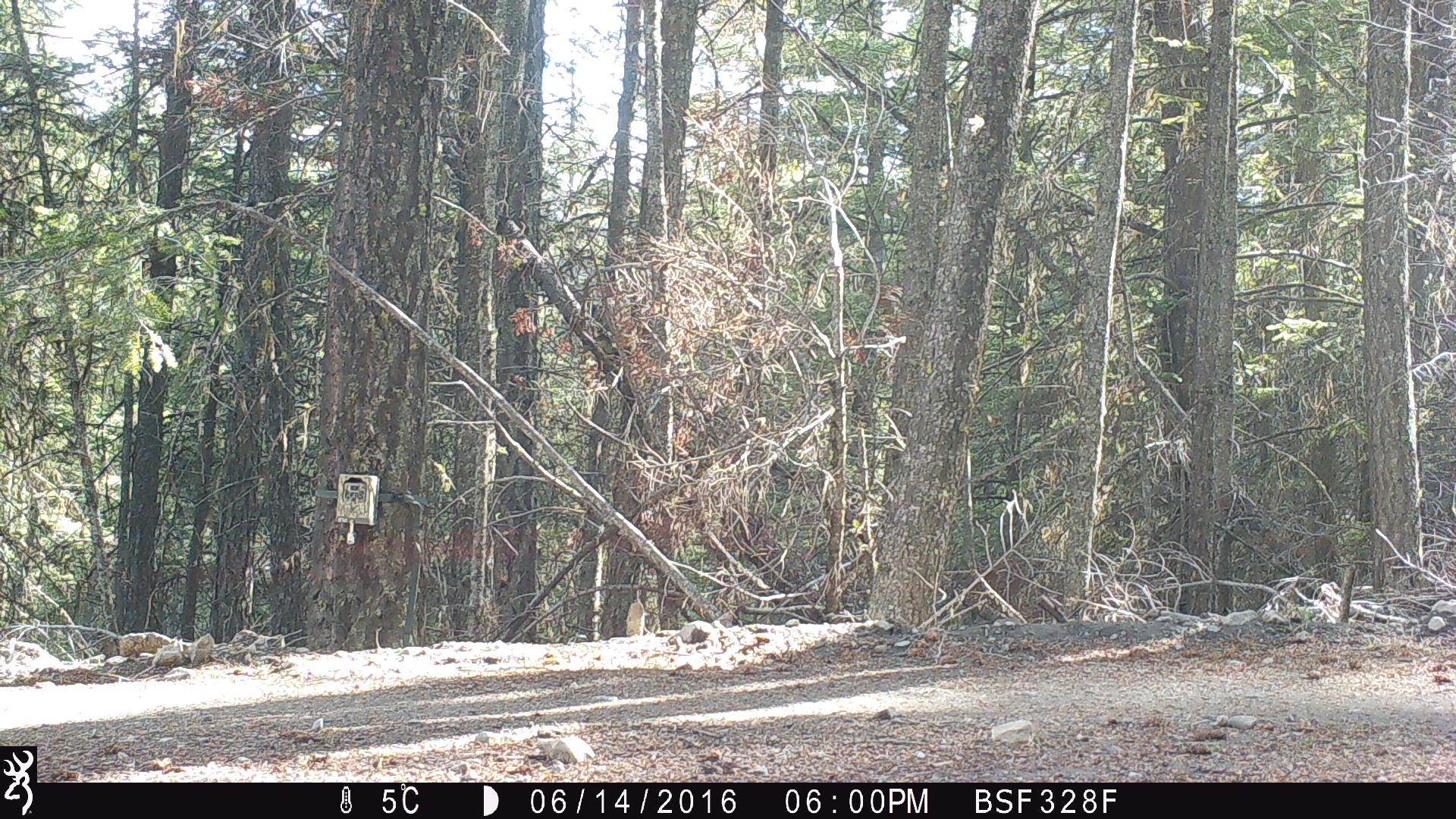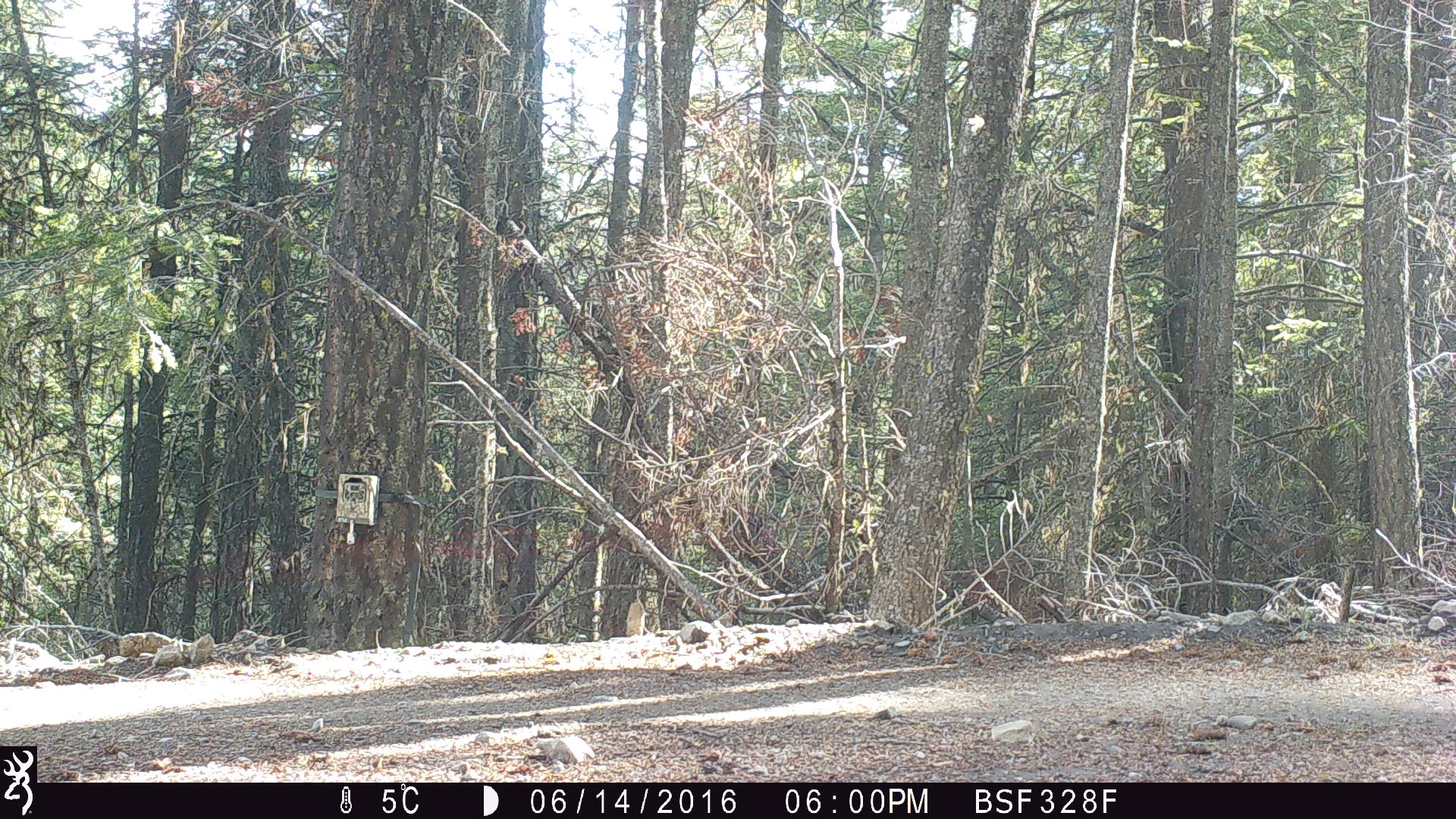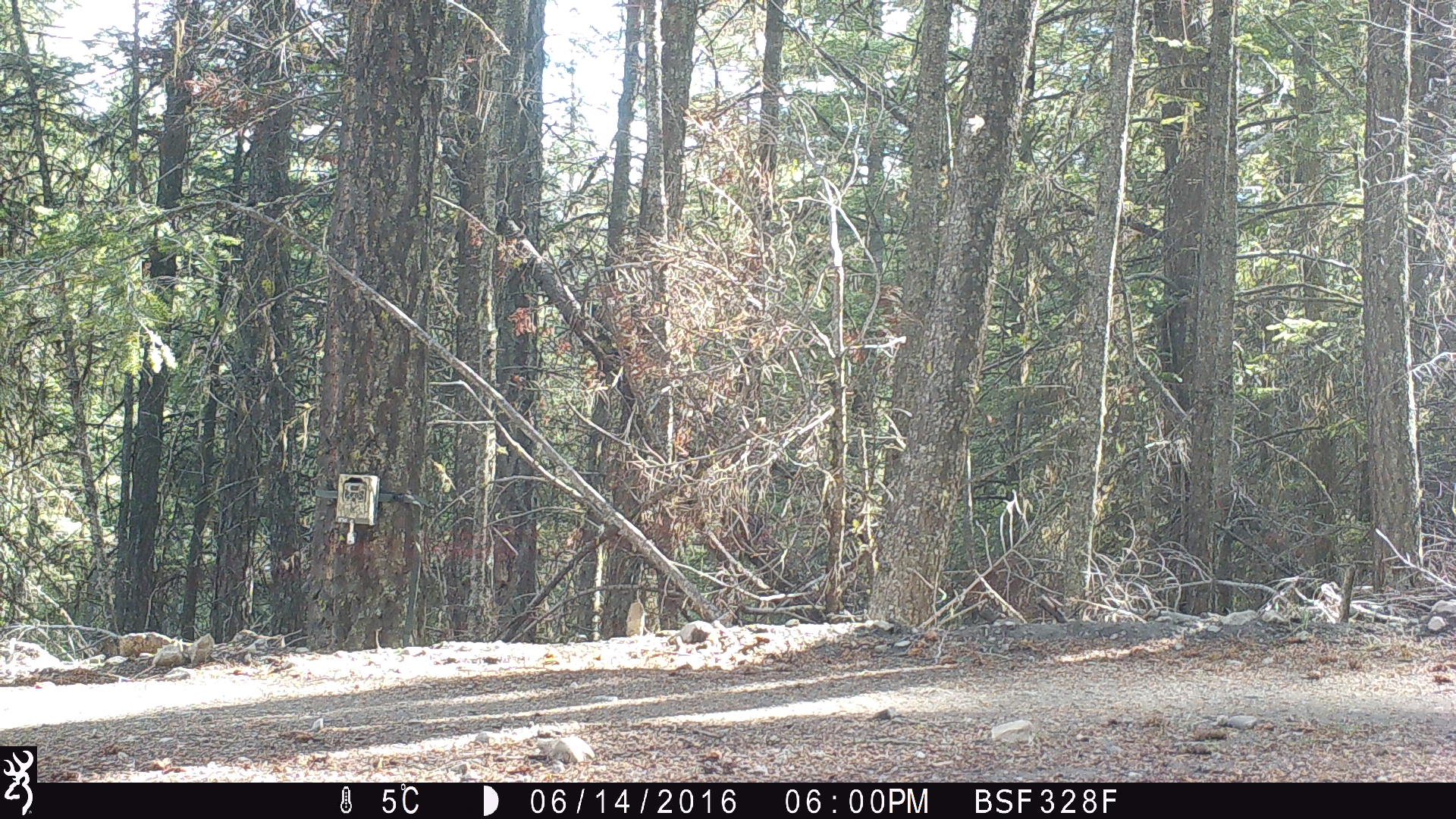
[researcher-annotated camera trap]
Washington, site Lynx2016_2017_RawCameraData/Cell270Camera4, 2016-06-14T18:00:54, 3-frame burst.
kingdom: Animalia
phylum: Chordata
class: Mammalia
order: Carnivora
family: Canidae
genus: Canis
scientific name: Canis latrans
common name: coyote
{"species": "Canis latrans (coyote)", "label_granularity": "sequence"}